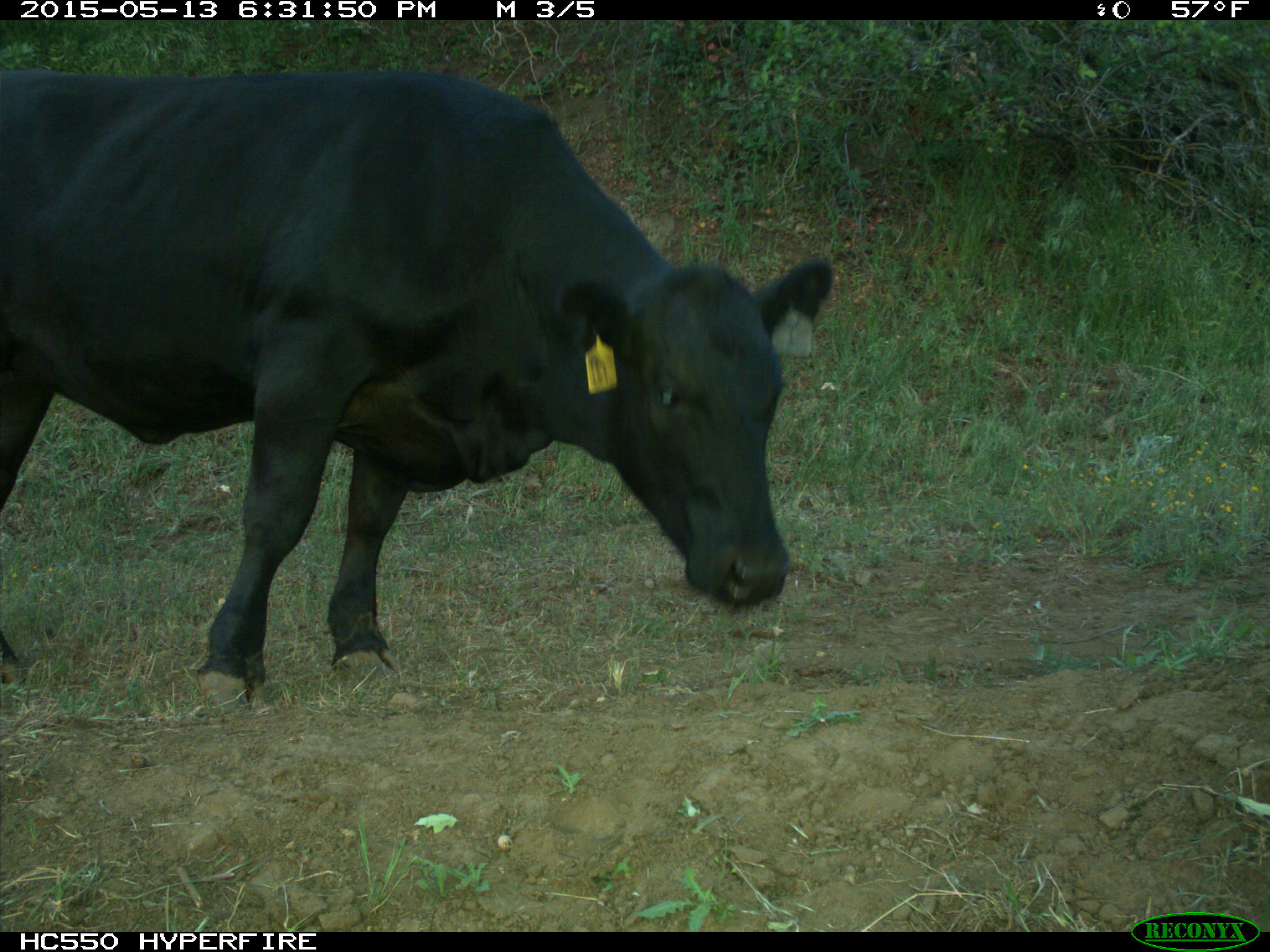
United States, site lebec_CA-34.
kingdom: Animalia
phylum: Chordata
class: Mammalia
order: Artiodactyla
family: Bovidae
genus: Bos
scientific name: Bos taurus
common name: domestic cow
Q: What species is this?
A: Bos taurus (domestic cow).